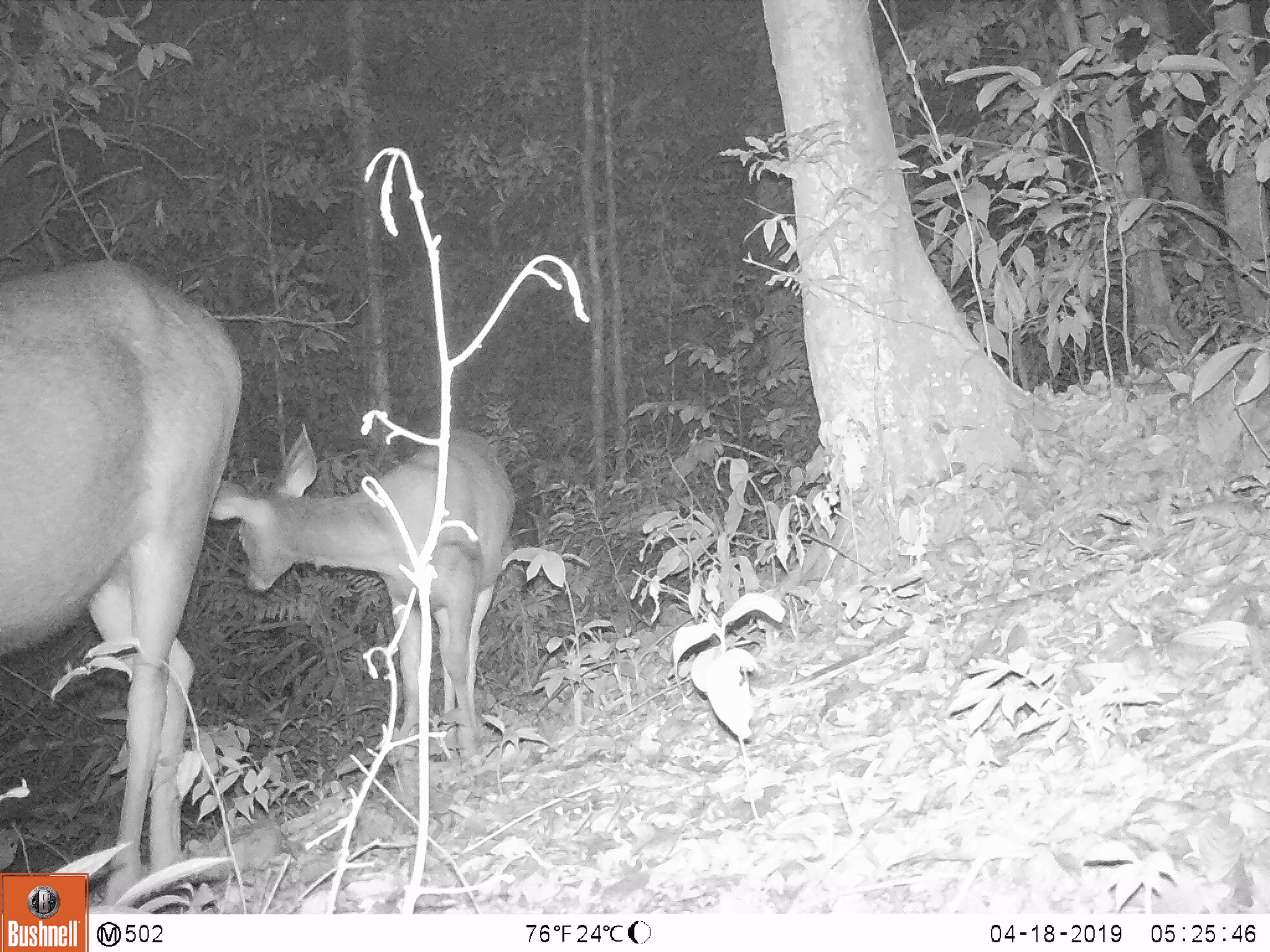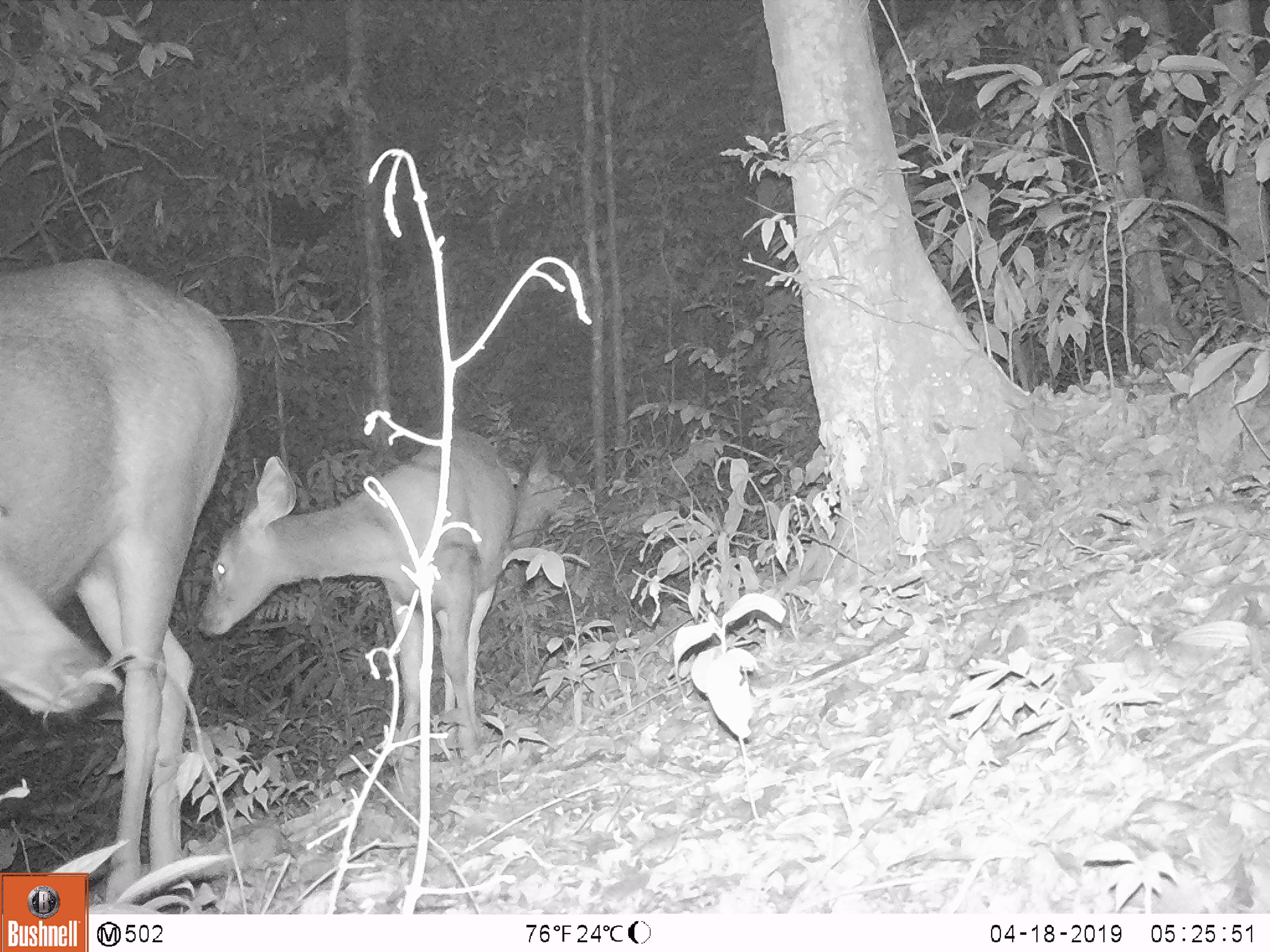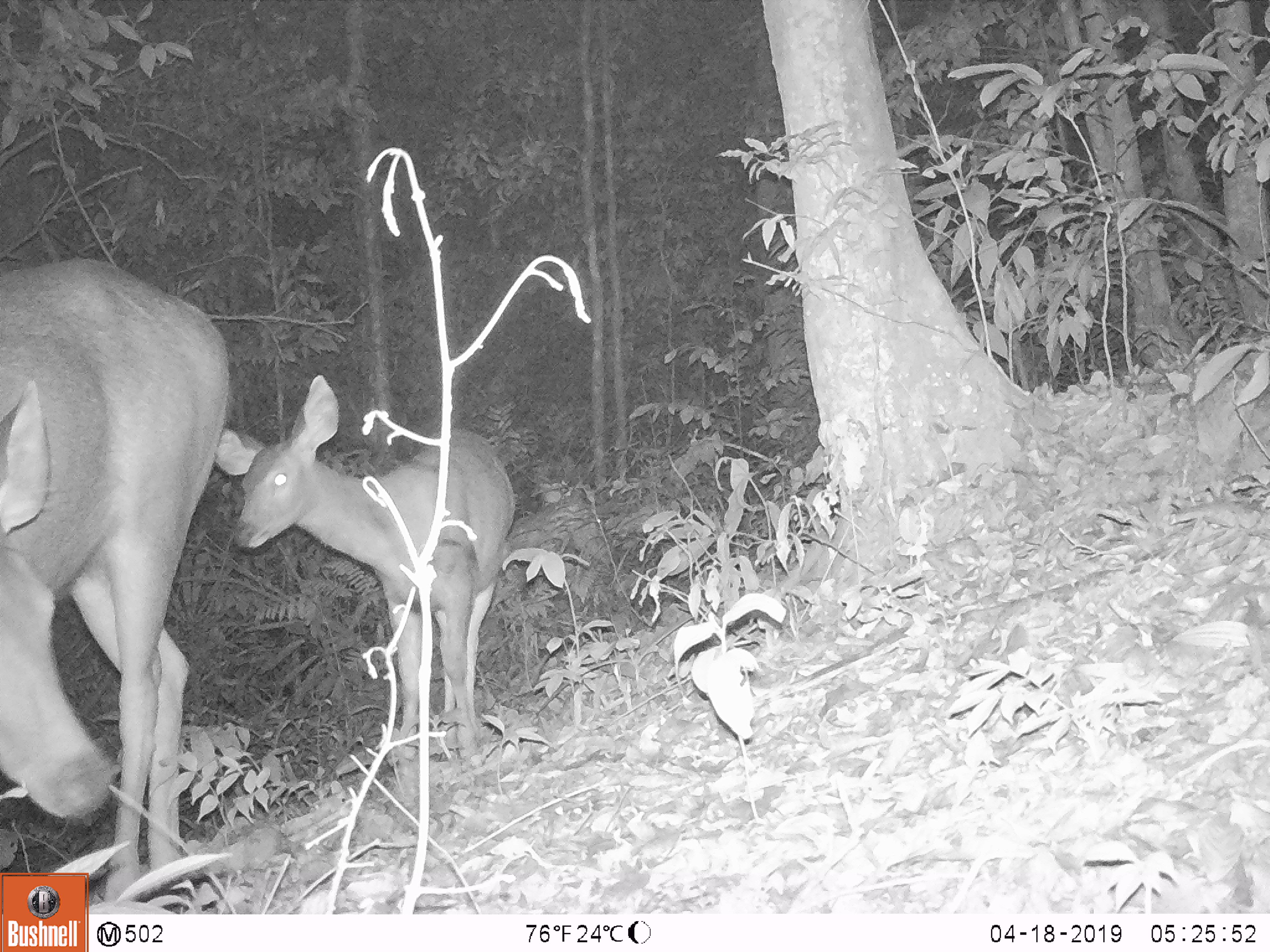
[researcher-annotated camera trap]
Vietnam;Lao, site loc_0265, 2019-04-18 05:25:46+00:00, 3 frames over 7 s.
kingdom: Animalia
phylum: Chordata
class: Mammalia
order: Artiodactyla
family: Cervidae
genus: Rusa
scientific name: Rusa unicolor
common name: sambar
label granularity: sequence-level